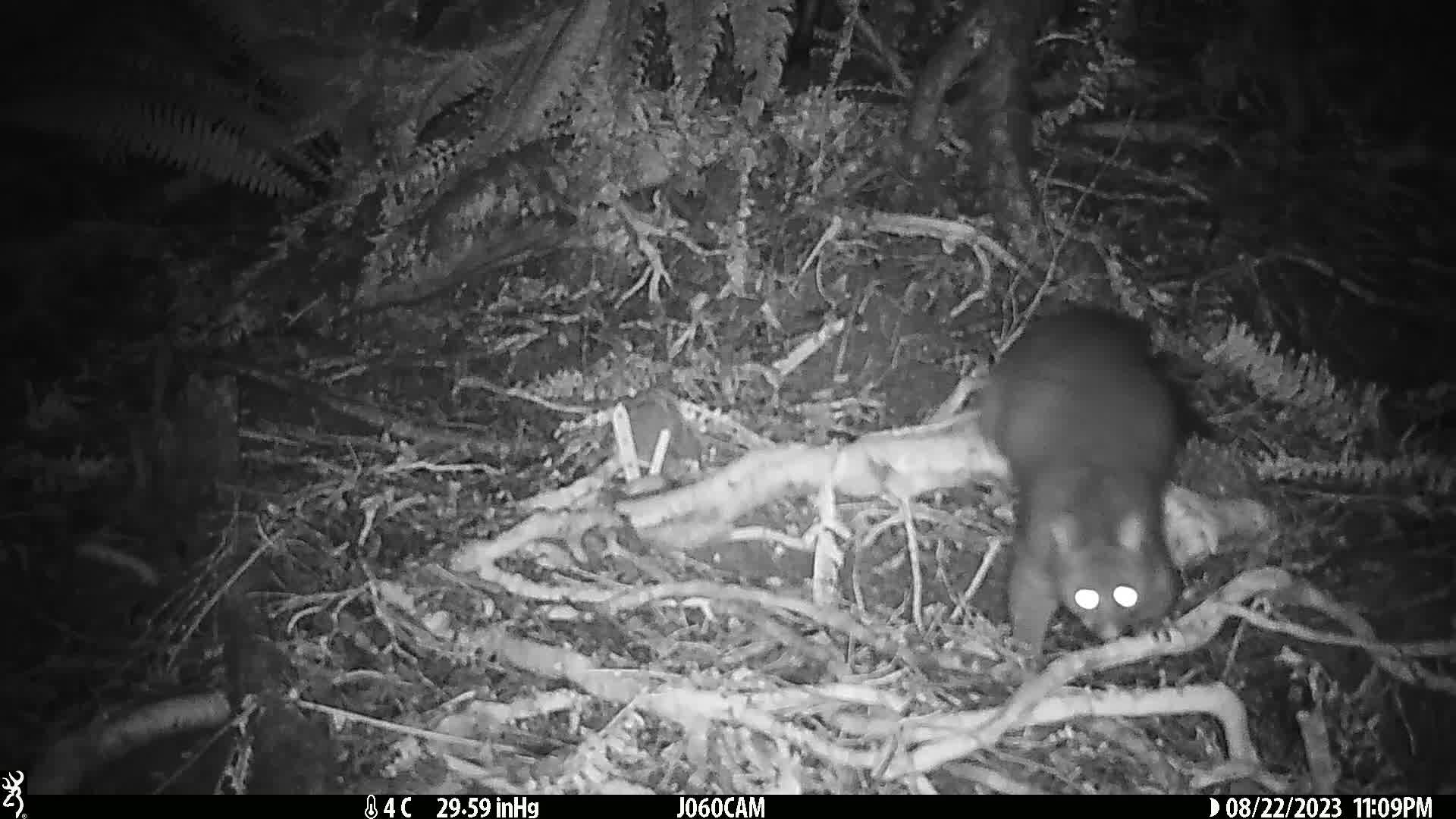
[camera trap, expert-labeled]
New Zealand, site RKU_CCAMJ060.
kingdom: Animalia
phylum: Chordata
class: Mammalia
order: Diprotodontia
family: Phalangeridae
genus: Trichosurus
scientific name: Trichosurus vulpecula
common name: common brushtail possum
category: possum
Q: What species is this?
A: Possum (common brushtail possum) (Trichosurus vulpecula).